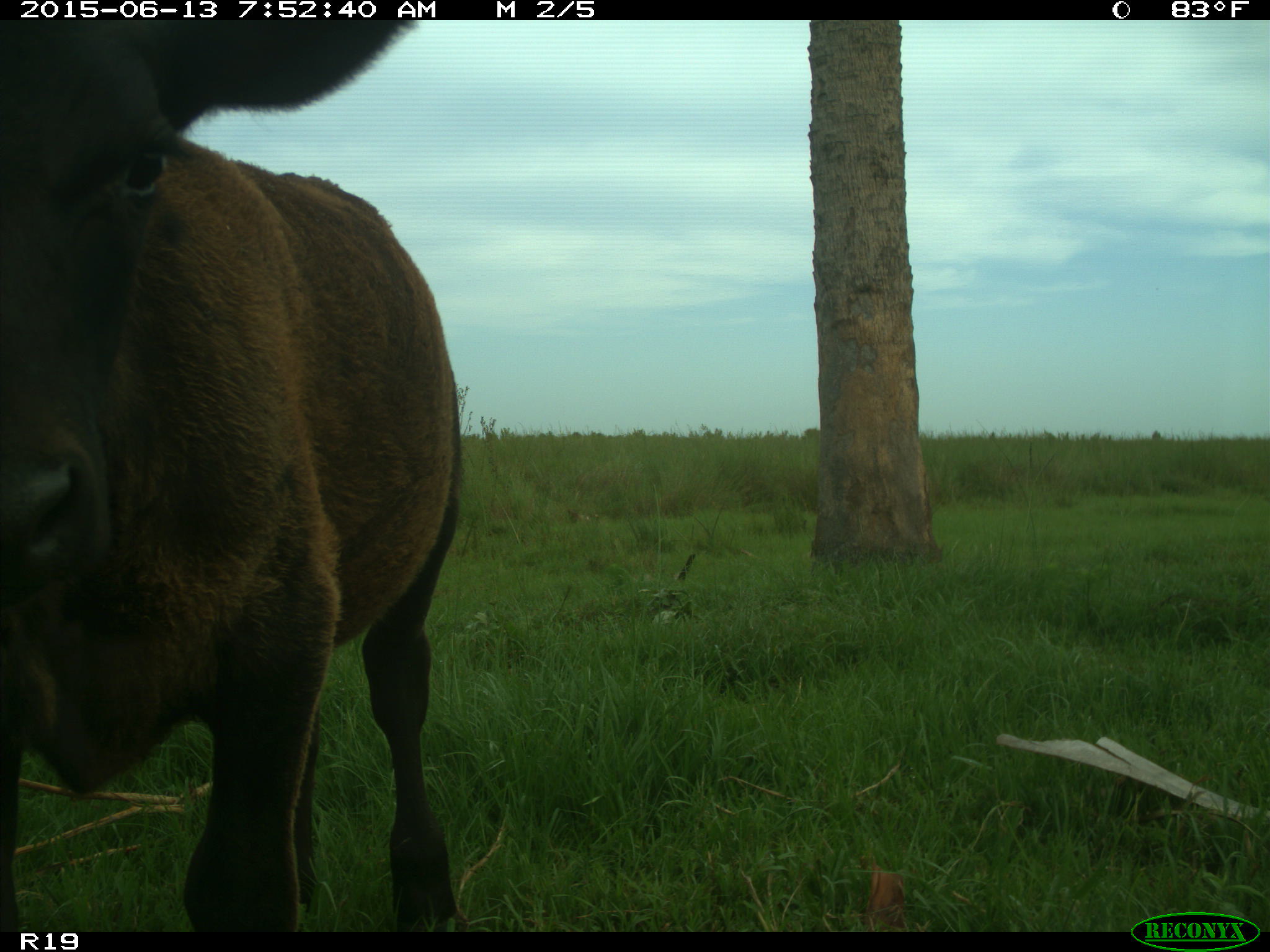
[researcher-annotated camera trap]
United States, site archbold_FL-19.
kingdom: Animalia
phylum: Chordata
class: Mammalia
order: Artiodactyla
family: Bovidae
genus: Bos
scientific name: Bos taurus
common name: domestic cow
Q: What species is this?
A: Bos taurus (domestic cow).